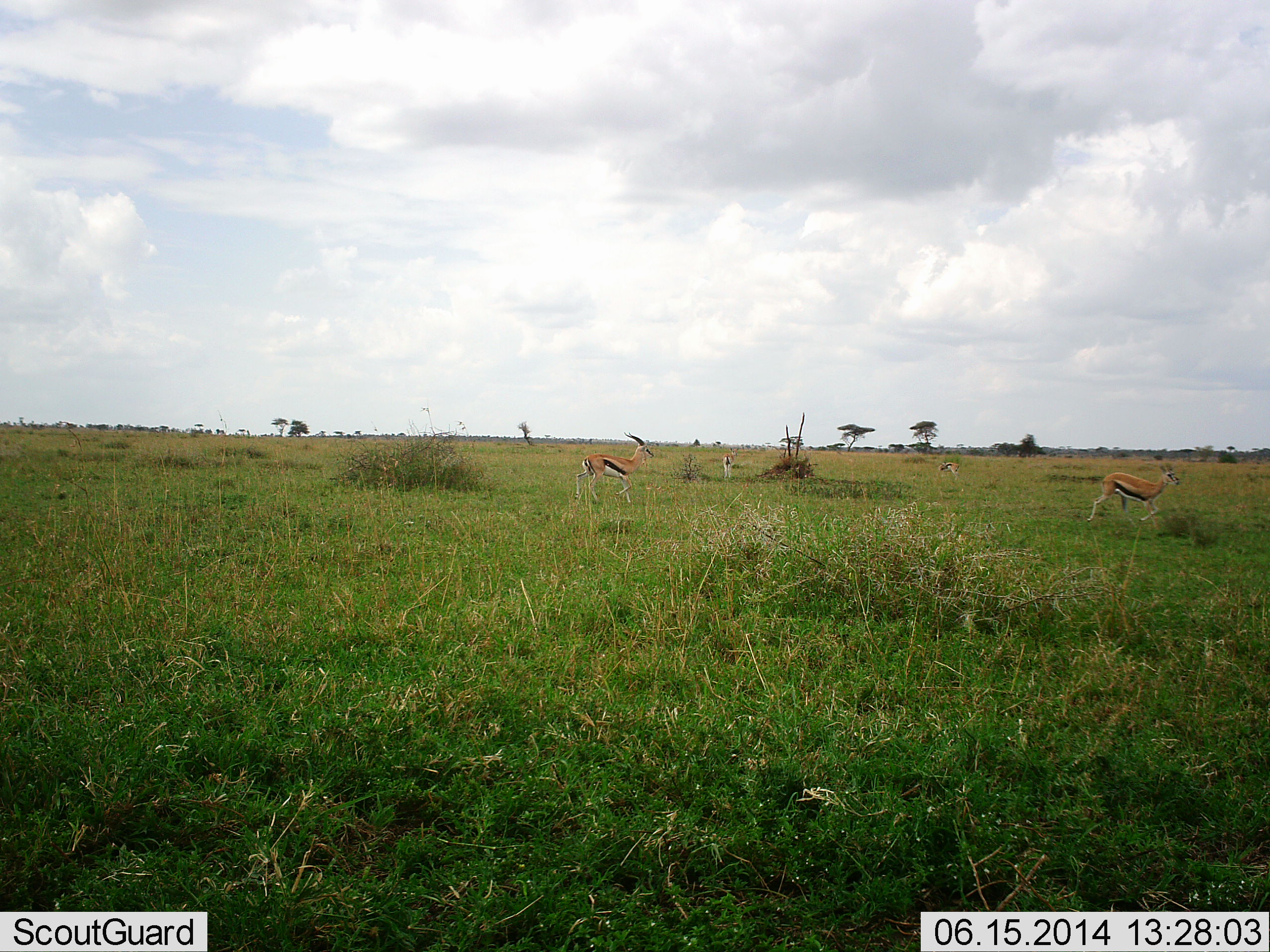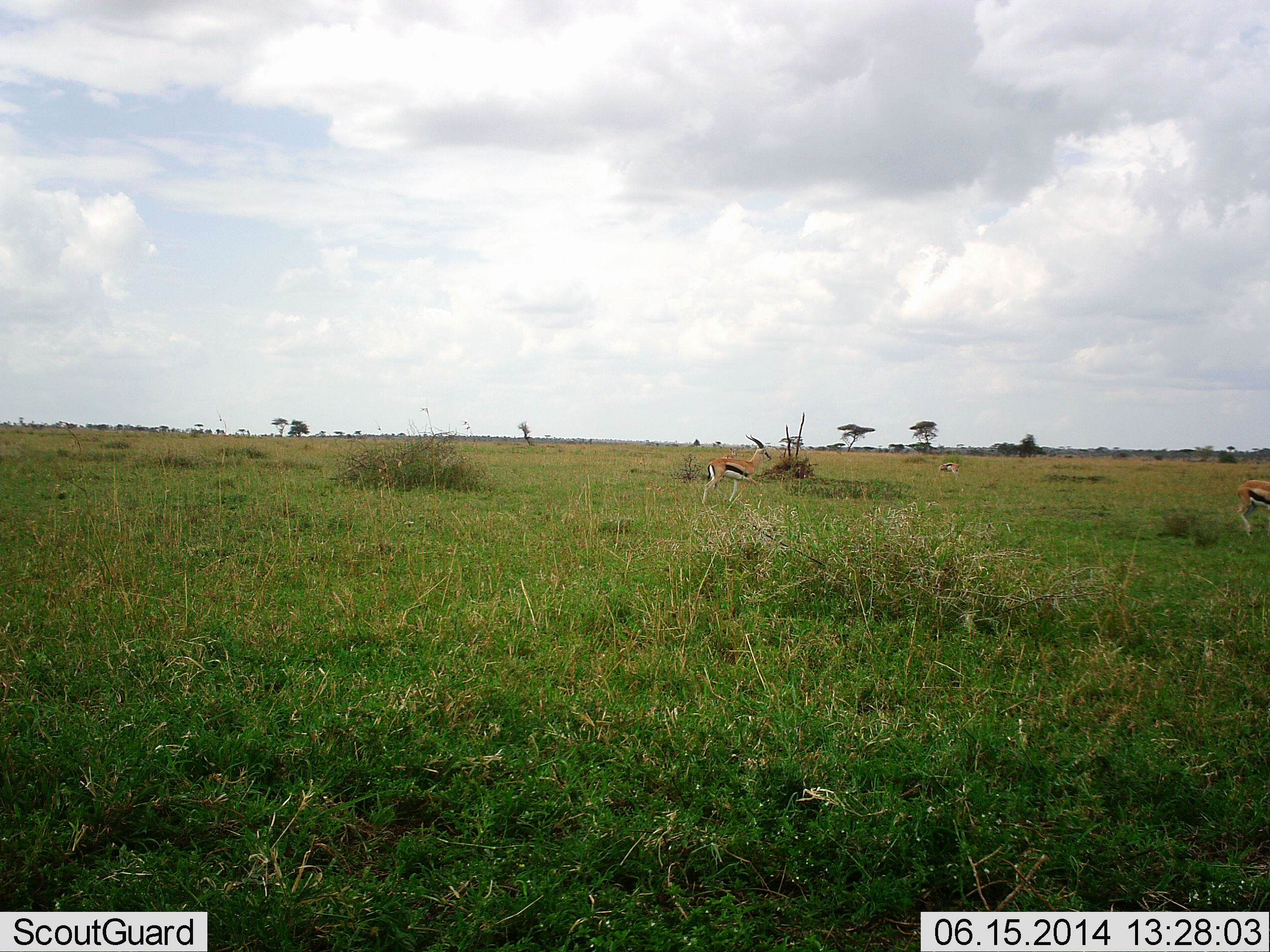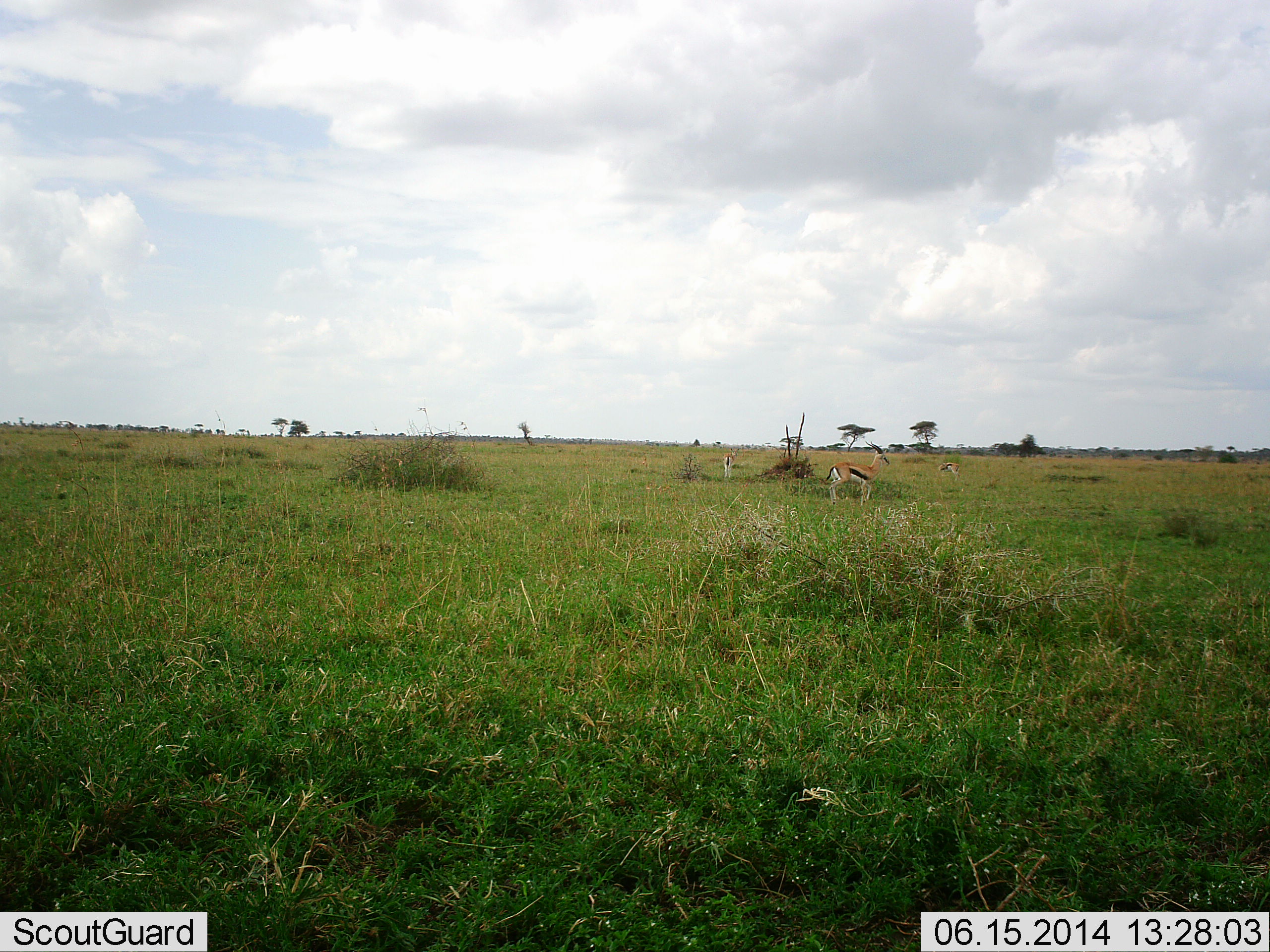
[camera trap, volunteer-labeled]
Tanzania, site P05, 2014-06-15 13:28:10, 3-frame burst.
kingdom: Animalia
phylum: Chordata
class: Mammalia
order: Artiodactyla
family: Bovidae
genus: Eudorcas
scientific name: Eudorcas thomsonii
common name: thomson's gazelle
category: gazellethomsons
Gazellethomsons (thomson's gazelle) (Eudorcas thomsonii), count 3. Behavior (volunteer vote fractions): standing 36%, resting 0%, moving 91%, interacting 0%. Young present (vote fraction): 0%. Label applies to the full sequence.